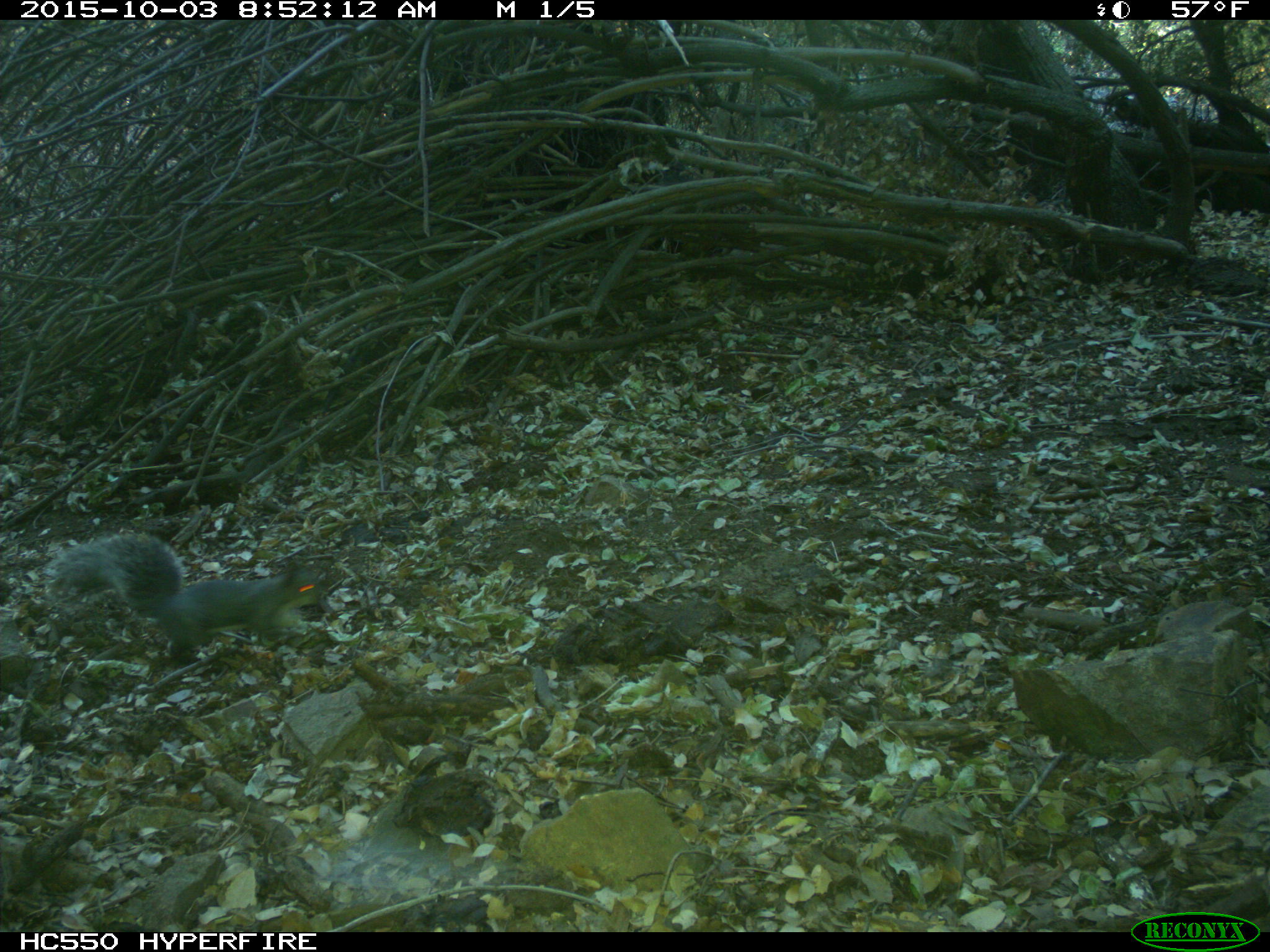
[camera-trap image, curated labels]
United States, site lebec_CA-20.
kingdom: Animalia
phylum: Chordata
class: Mammalia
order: Rodentia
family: Sciuridae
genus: Sciurus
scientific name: Sciurus carolinensis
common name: eastern gray squirrel